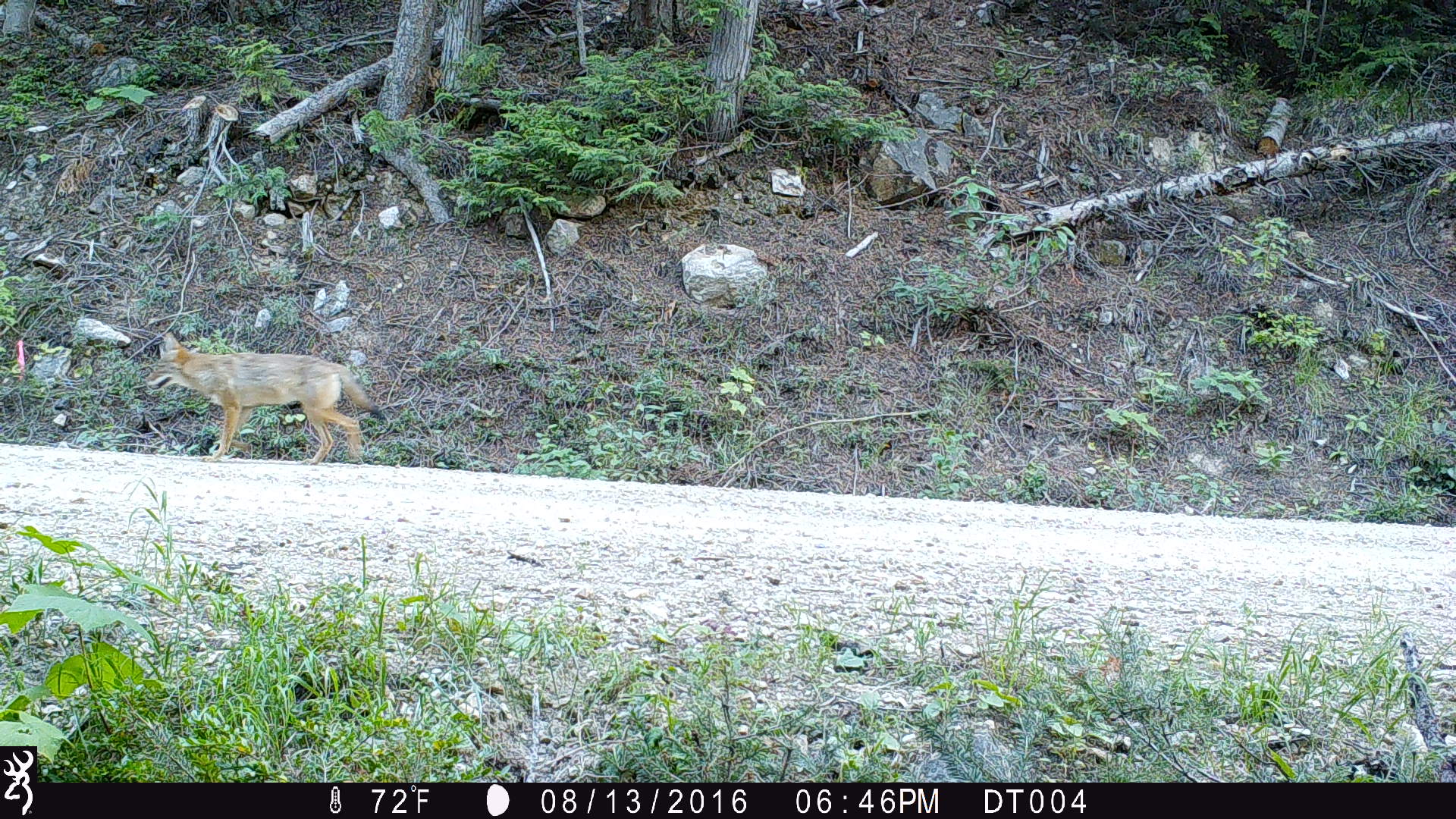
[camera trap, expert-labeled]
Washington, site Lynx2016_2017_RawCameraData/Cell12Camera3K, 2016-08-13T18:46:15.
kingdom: Animalia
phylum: Chordata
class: Mammalia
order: Carnivora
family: Canidae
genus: Canis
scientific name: Canis latrans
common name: coyote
Canis latrans (coyote). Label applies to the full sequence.